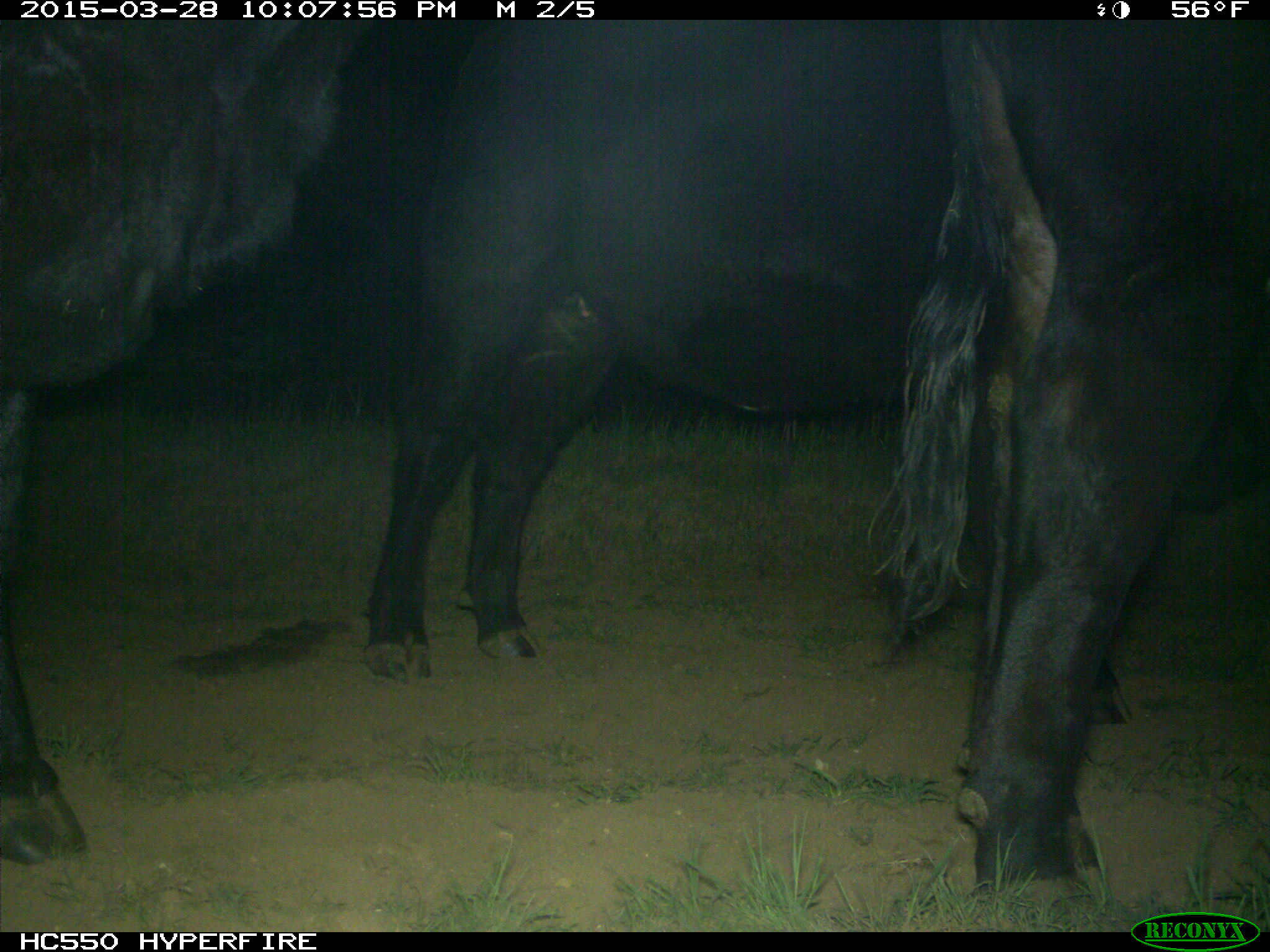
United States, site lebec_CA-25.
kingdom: Animalia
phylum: Chordata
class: Mammalia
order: Artiodactyla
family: Bovidae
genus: Bos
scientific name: Bos taurus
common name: domestic cow